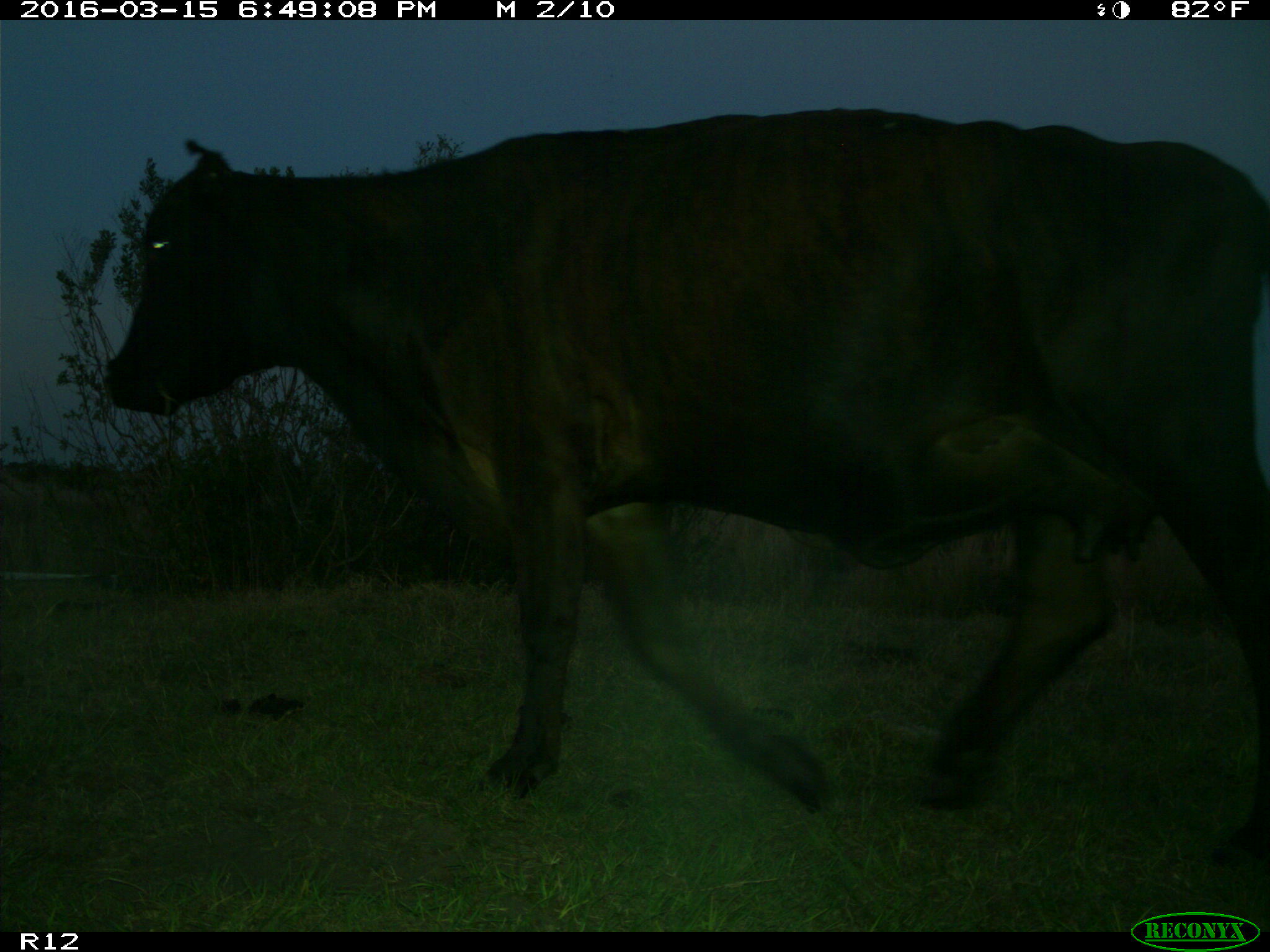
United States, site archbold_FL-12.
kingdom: Animalia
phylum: Chordata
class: Mammalia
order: Artiodactyla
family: Bovidae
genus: Bos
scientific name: Bos taurus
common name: domestic cow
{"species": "Bos taurus (domestic cow)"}